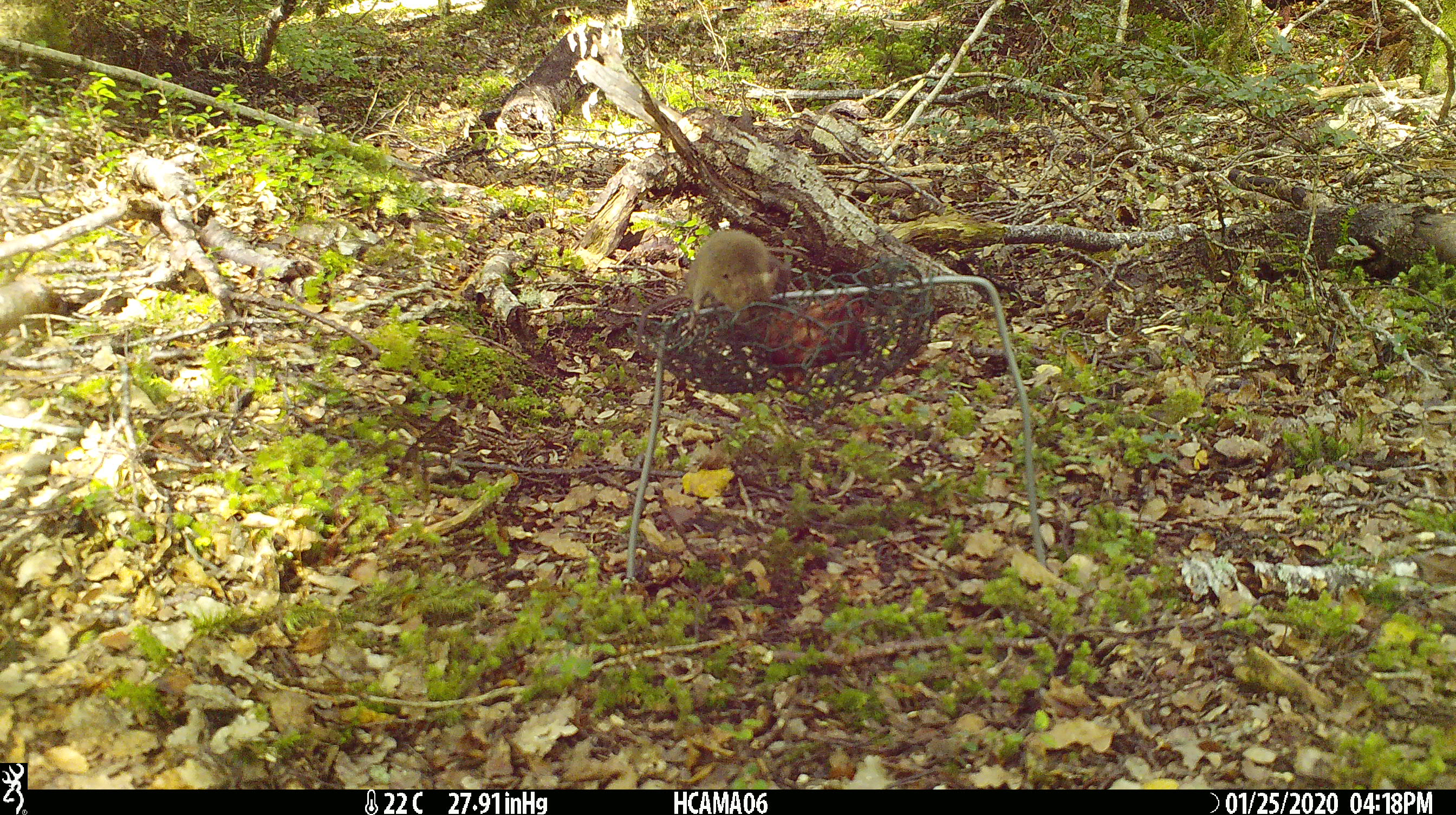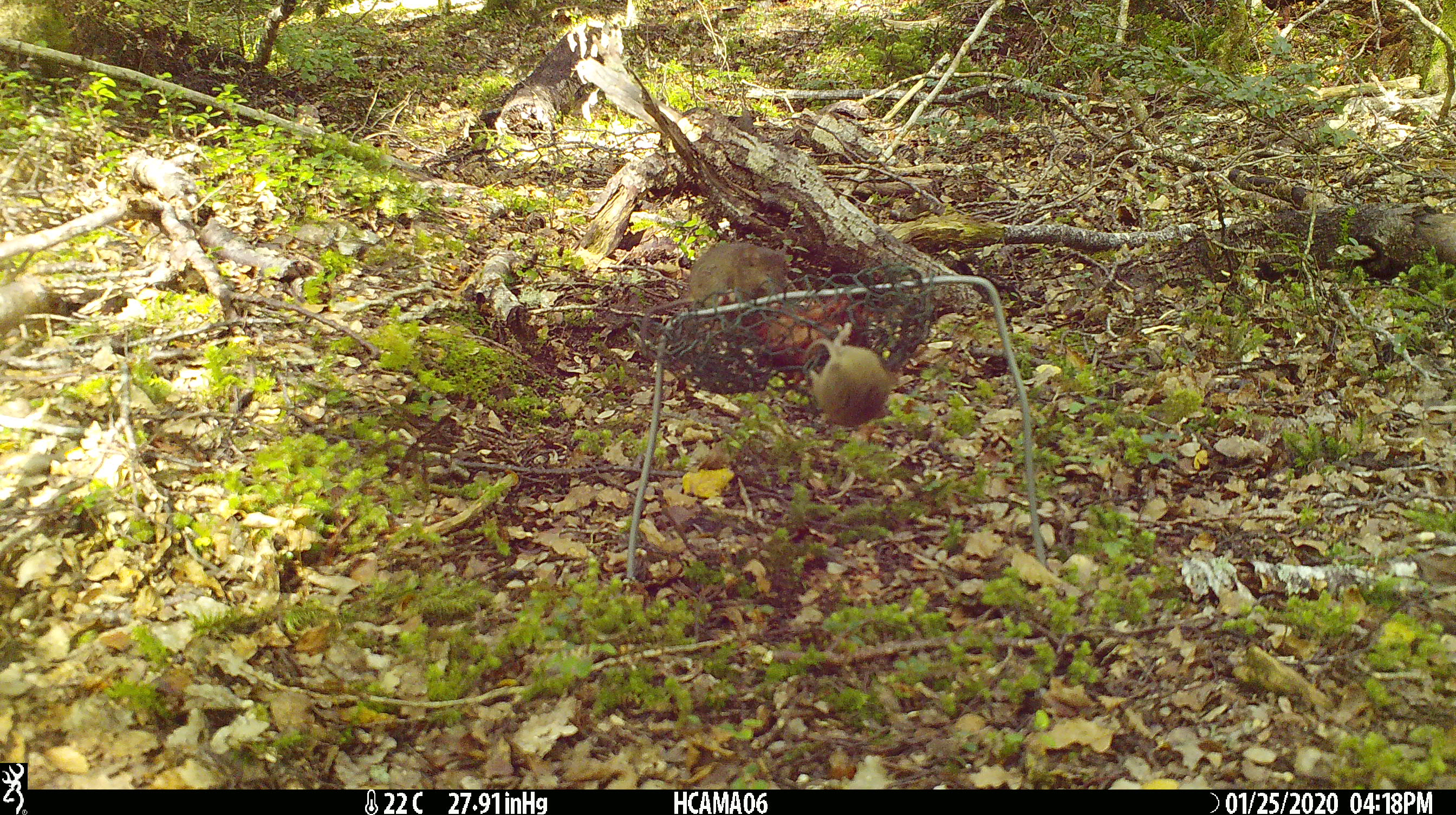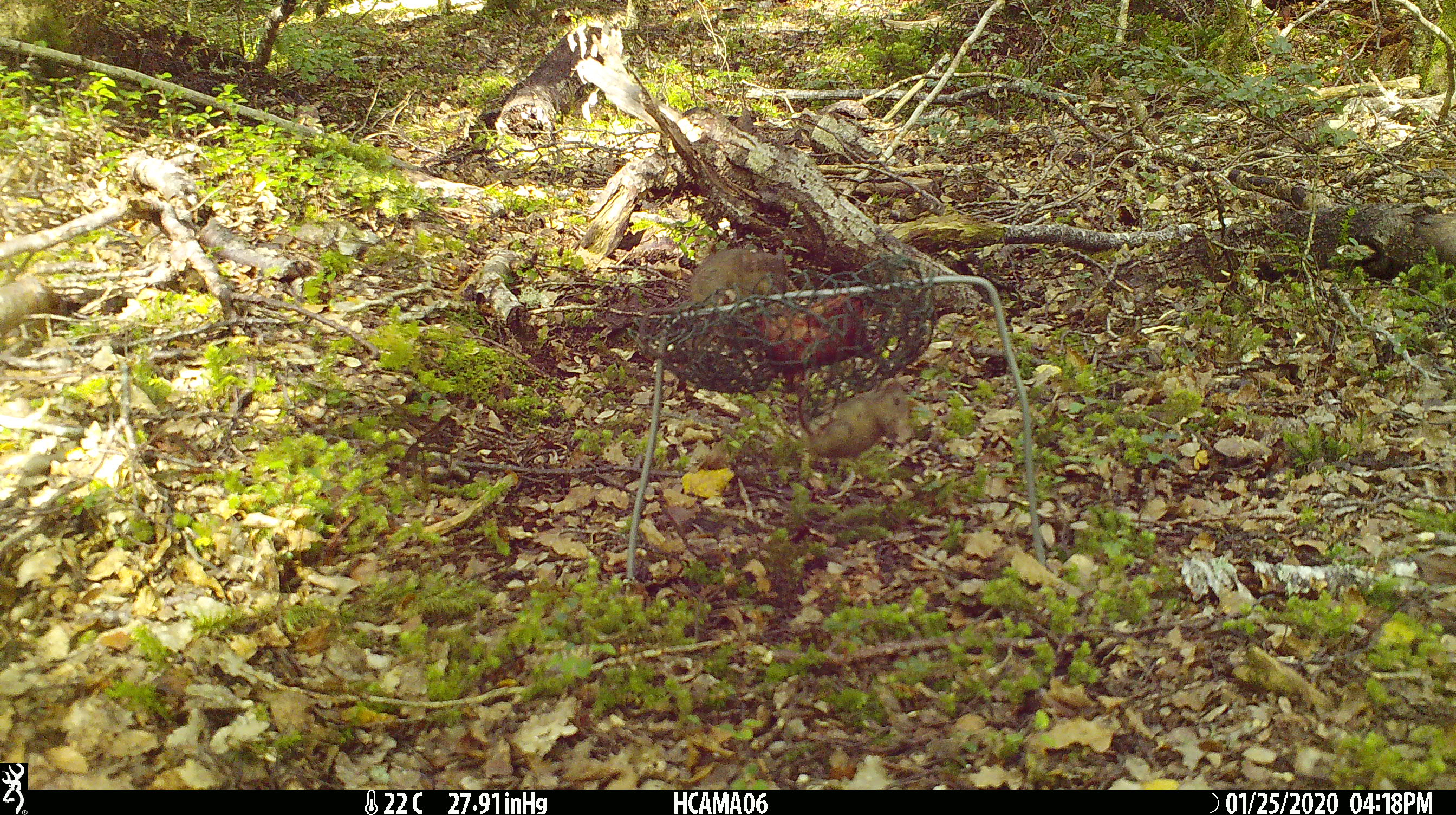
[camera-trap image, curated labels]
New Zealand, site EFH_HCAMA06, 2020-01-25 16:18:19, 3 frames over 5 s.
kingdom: Animalia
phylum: Chordata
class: Mammalia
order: Rodentia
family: Muridae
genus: Mus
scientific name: Mus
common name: mouse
Mouse (Mus).